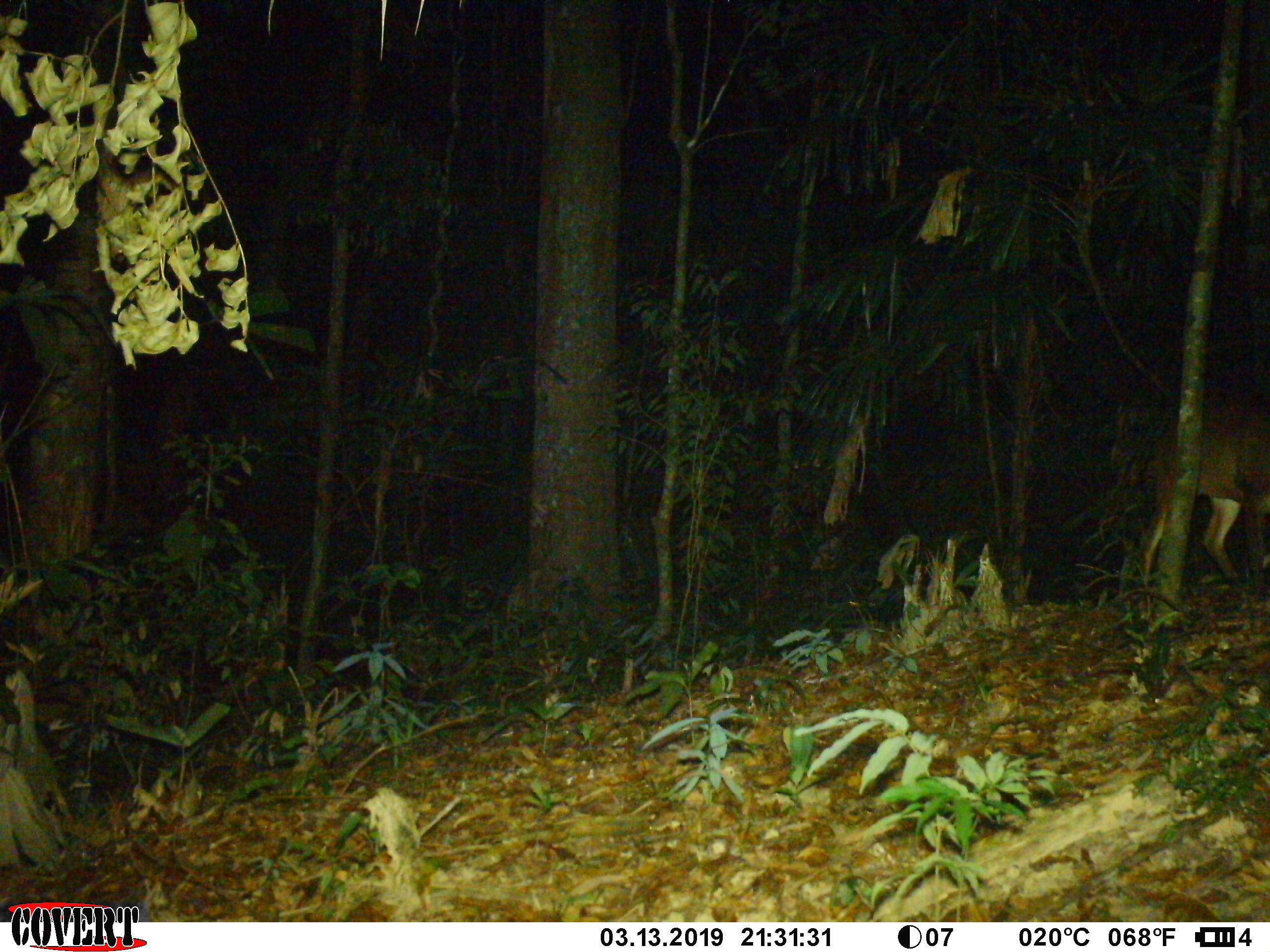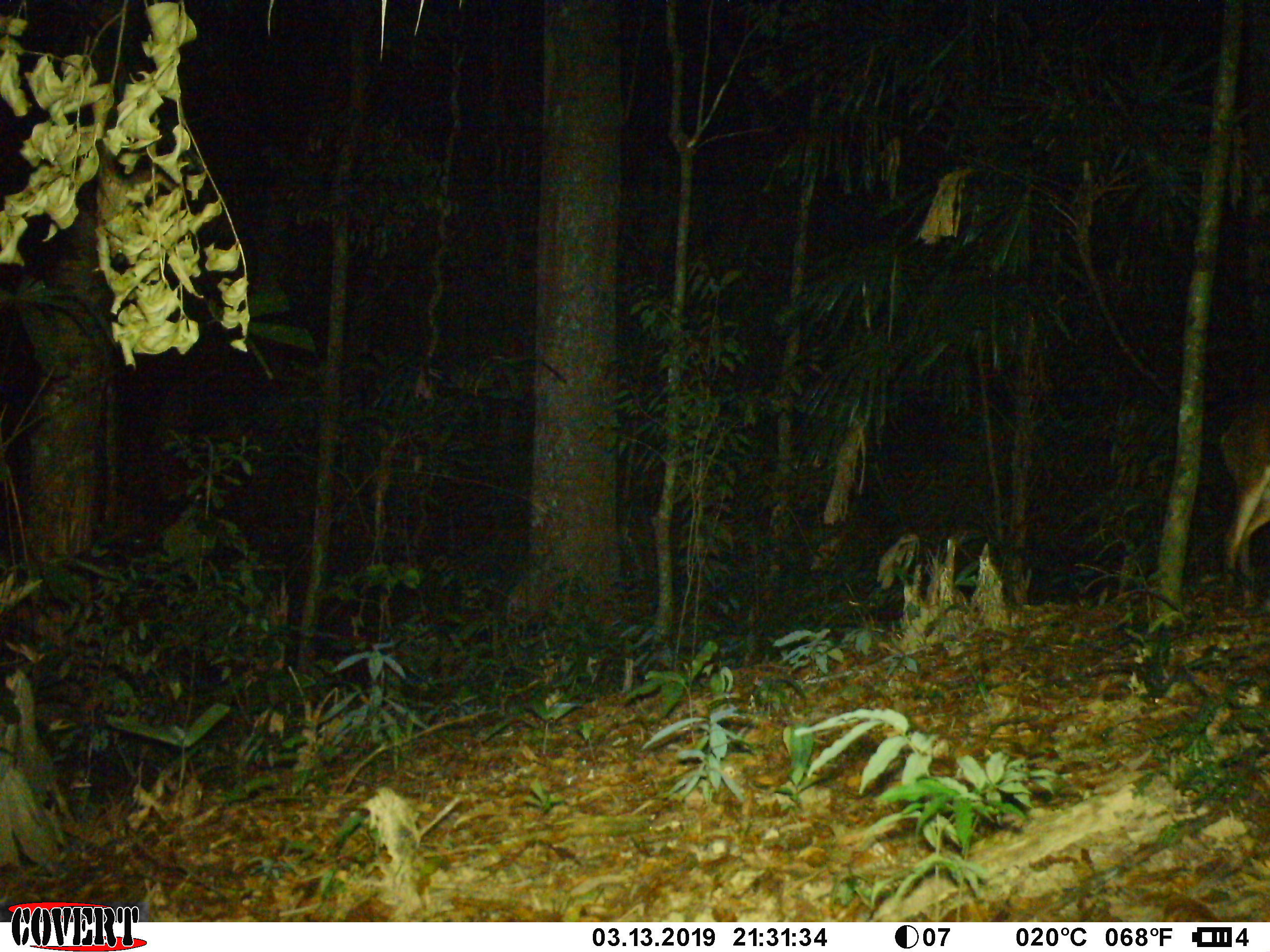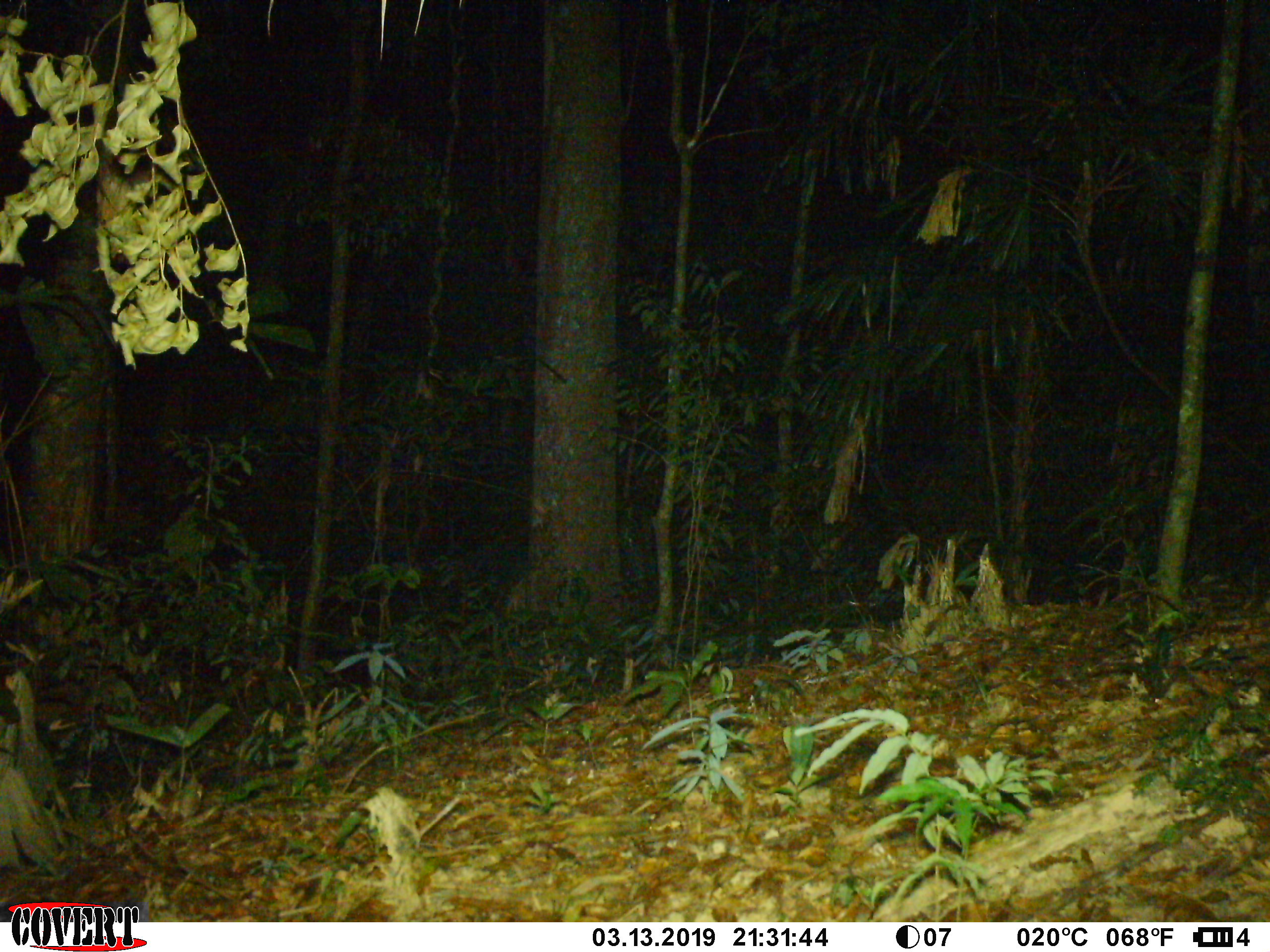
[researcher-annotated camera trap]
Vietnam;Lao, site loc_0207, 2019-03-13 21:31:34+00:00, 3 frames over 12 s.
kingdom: Animalia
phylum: Chordata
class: Mammalia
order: Artiodactyla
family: Cervidae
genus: Muntiacus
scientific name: Muntiacus vuquangensis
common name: large-antlered muntjac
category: large antlered muntjac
Large antlered muntjac (large-antlered muntjac) (Muntiacus vuquangensis). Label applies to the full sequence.